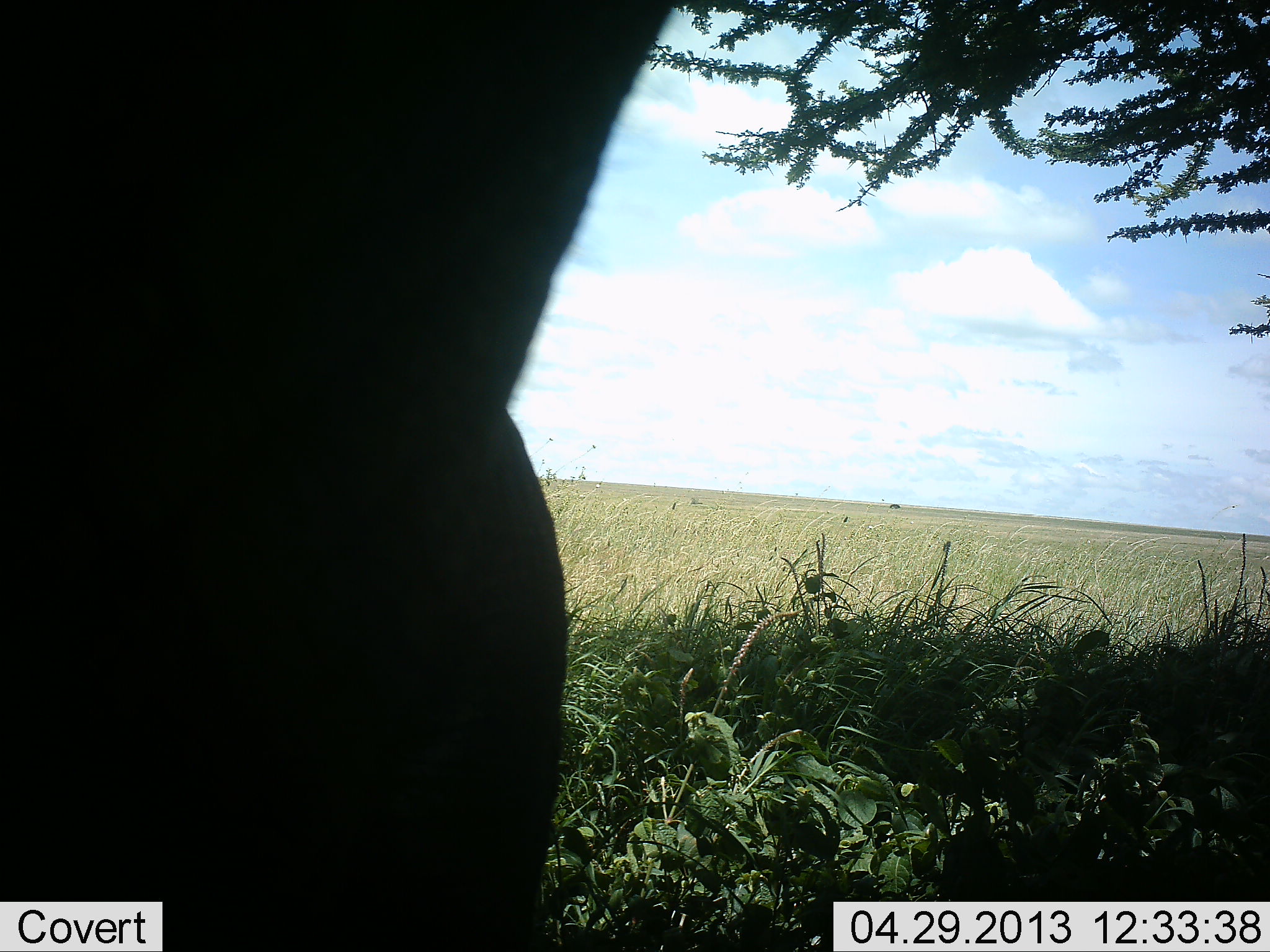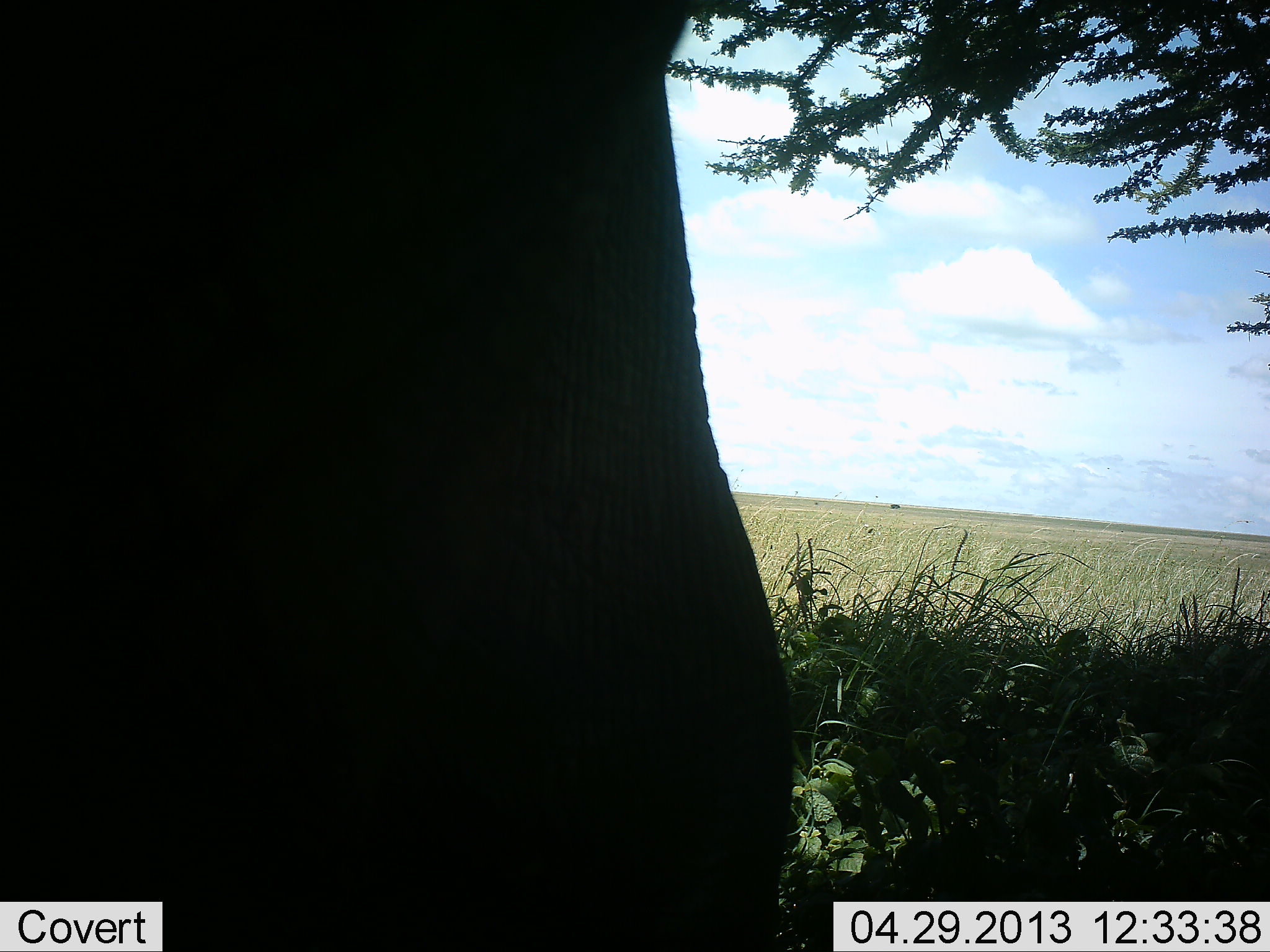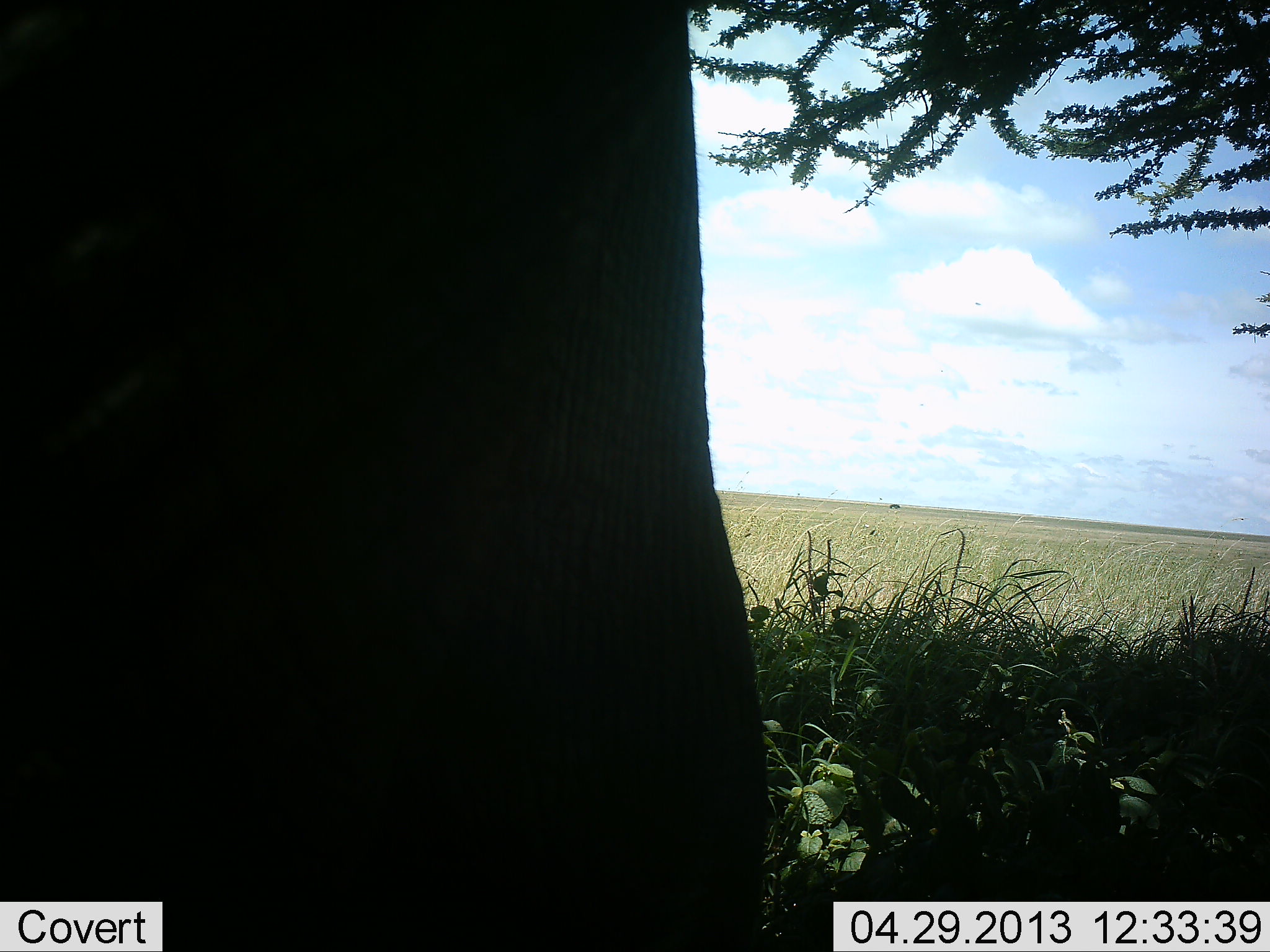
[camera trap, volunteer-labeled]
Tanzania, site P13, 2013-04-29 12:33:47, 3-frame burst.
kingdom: Animalia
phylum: Chordata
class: Mammalia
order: Proboscidea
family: Elephantidae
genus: Loxodonta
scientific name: Loxodonta africana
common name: african bush elephant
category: elephant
Elephant (african bush elephant) (Loxodonta africana), count 1. Behavior (volunteer vote fractions): standing 70%, resting 0%, moving 20%, interacting 10%. Young present (vote fraction): 0%. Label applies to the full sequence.